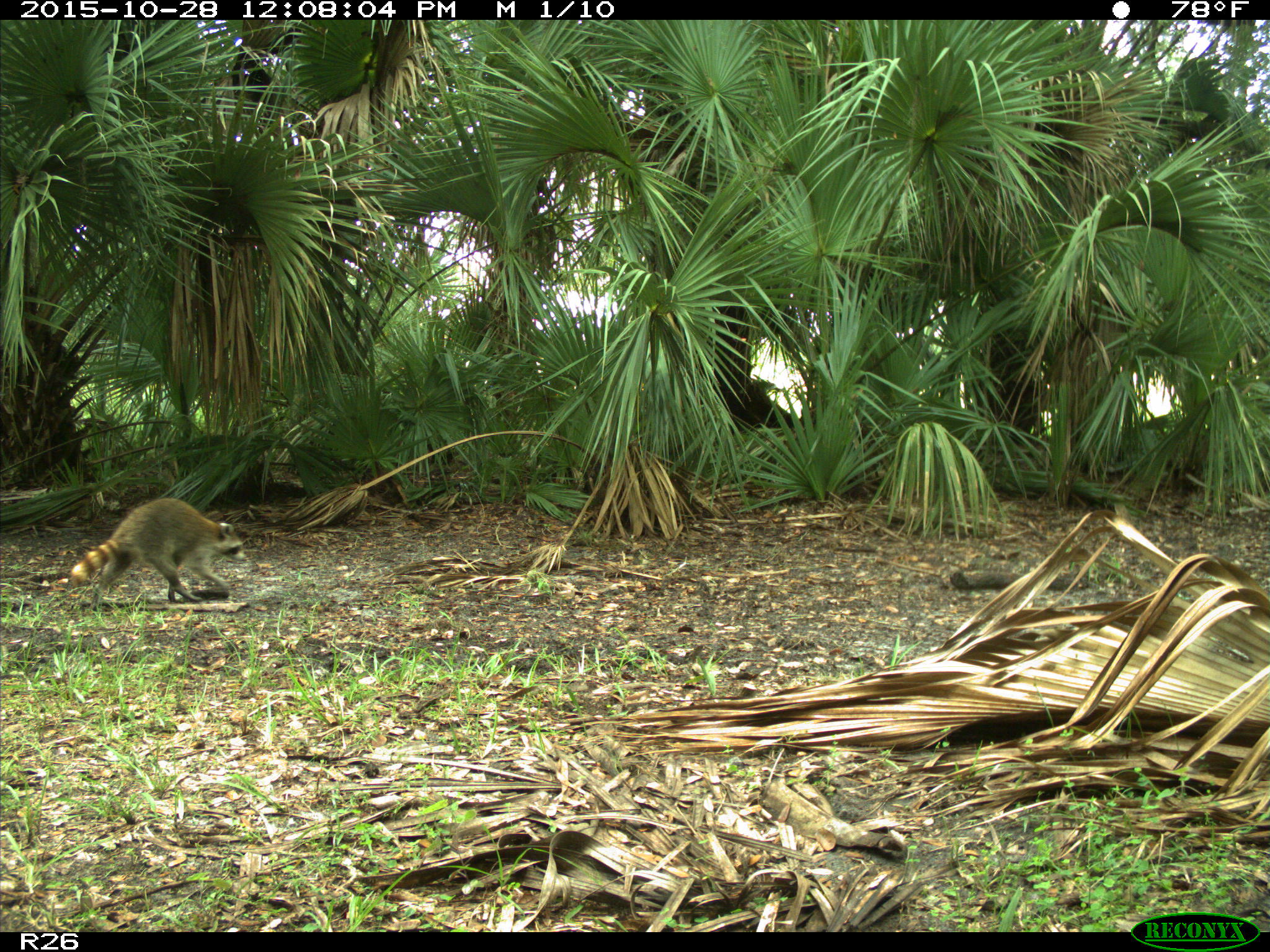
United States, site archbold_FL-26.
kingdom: Animalia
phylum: Chordata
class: Mammalia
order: Carnivora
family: Procyonidae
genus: Procyon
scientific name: Procyon lotor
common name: common raccoon